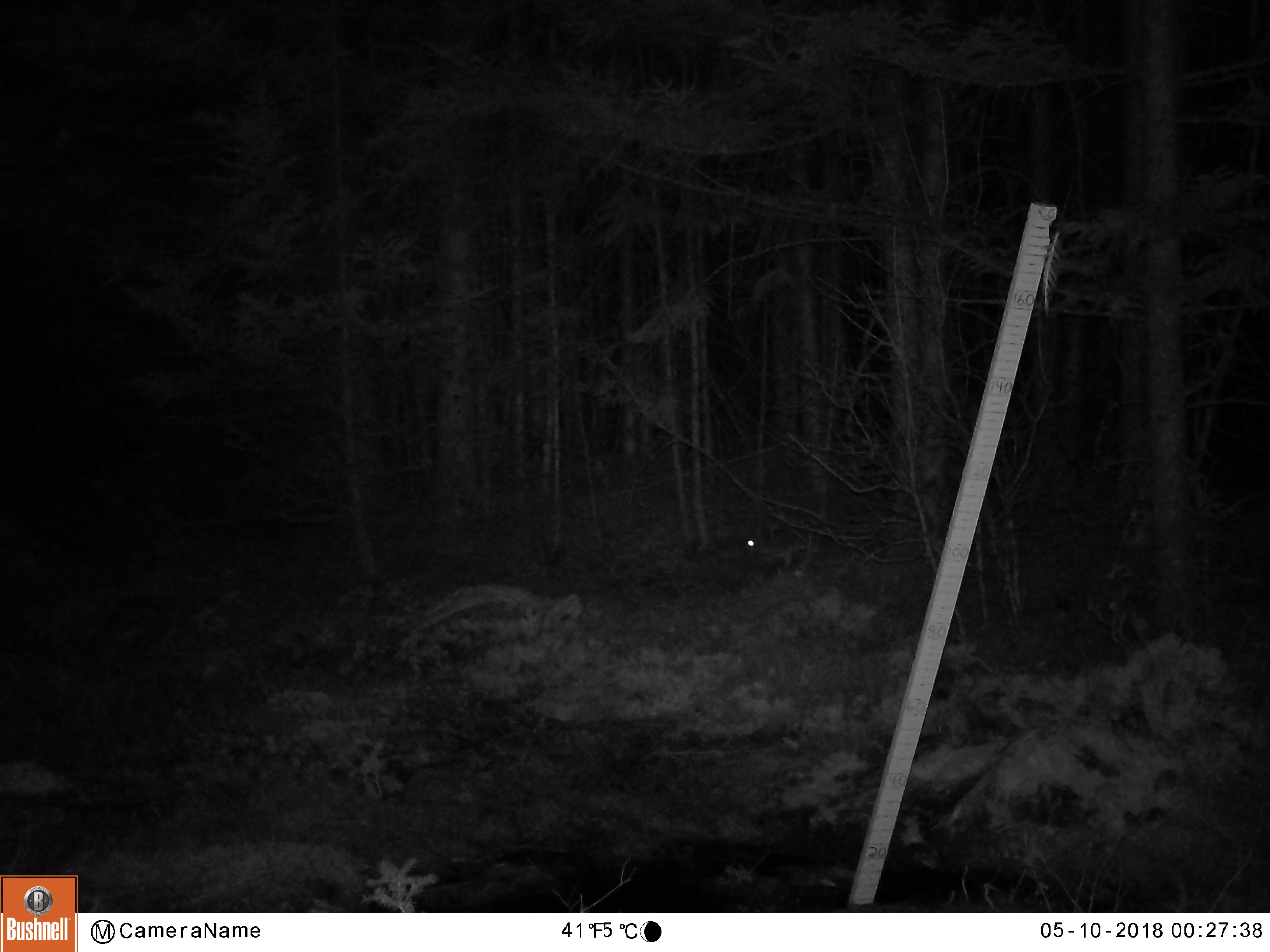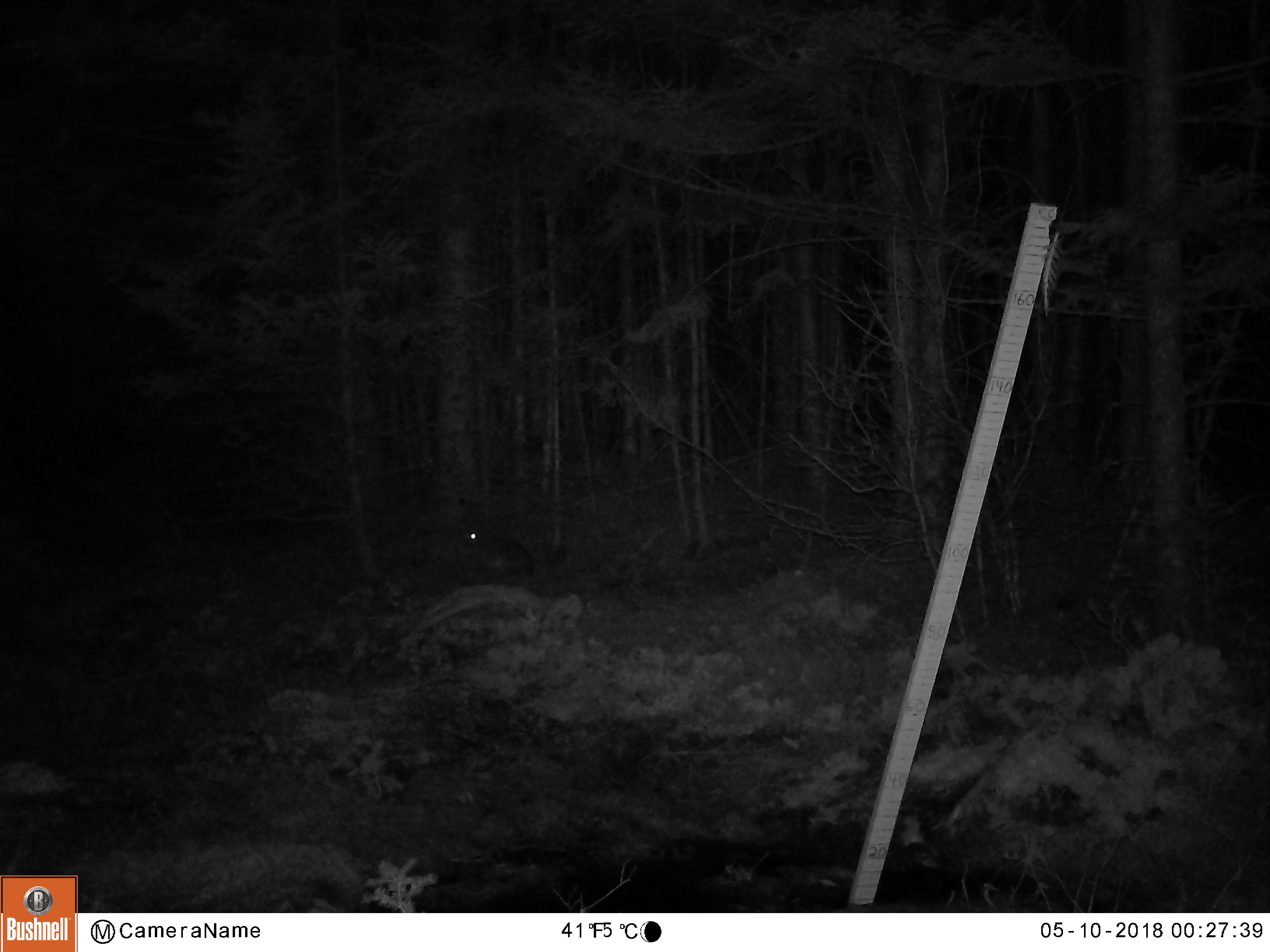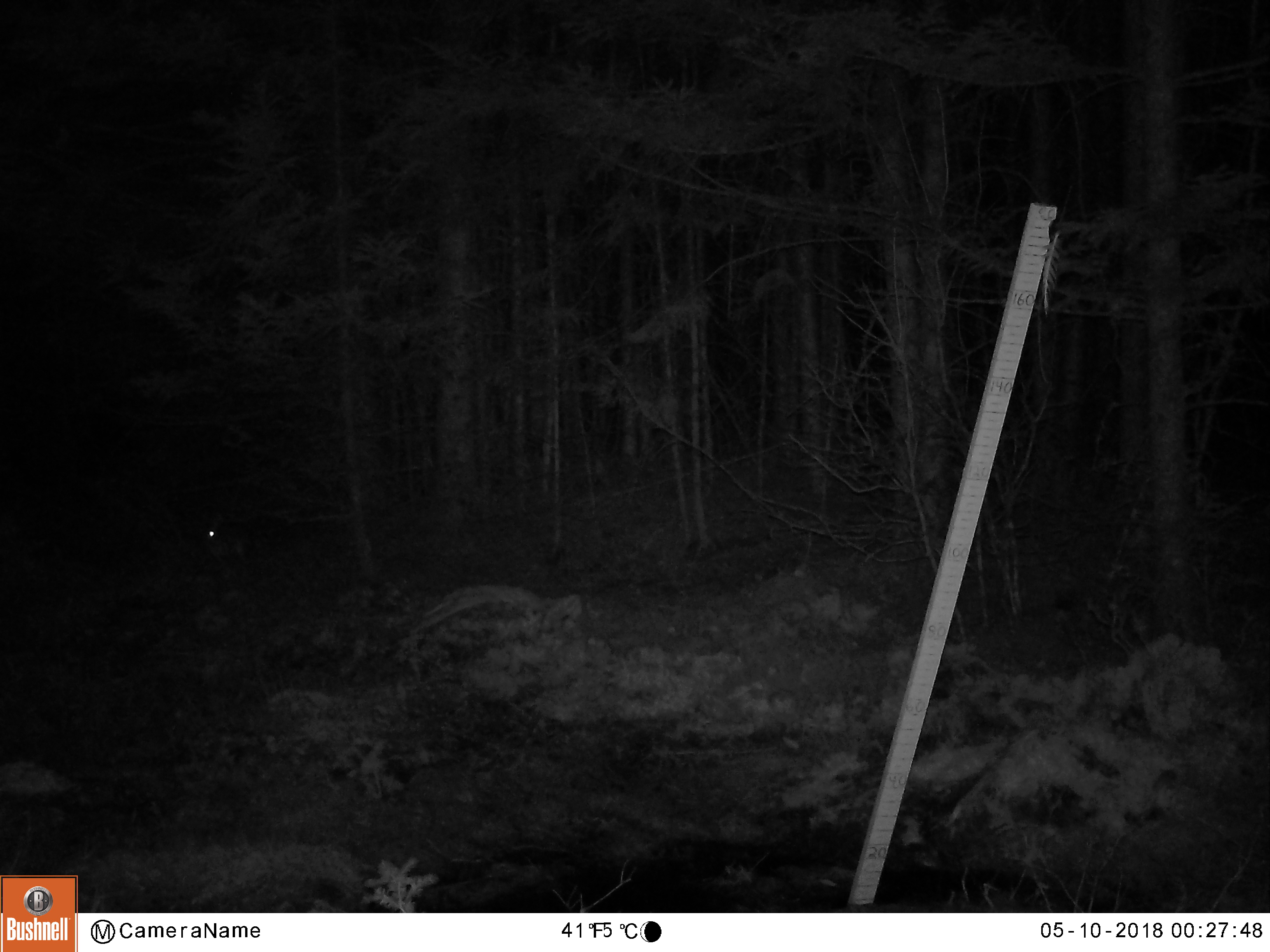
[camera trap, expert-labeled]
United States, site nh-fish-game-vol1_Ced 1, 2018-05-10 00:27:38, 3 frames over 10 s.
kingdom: Animalia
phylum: Chordata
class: Mammalia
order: Lagomorpha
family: Leporidae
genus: Lepus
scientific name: Lepus americanus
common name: snowshoe hare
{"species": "snowshoe hare (Lepus americanus)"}